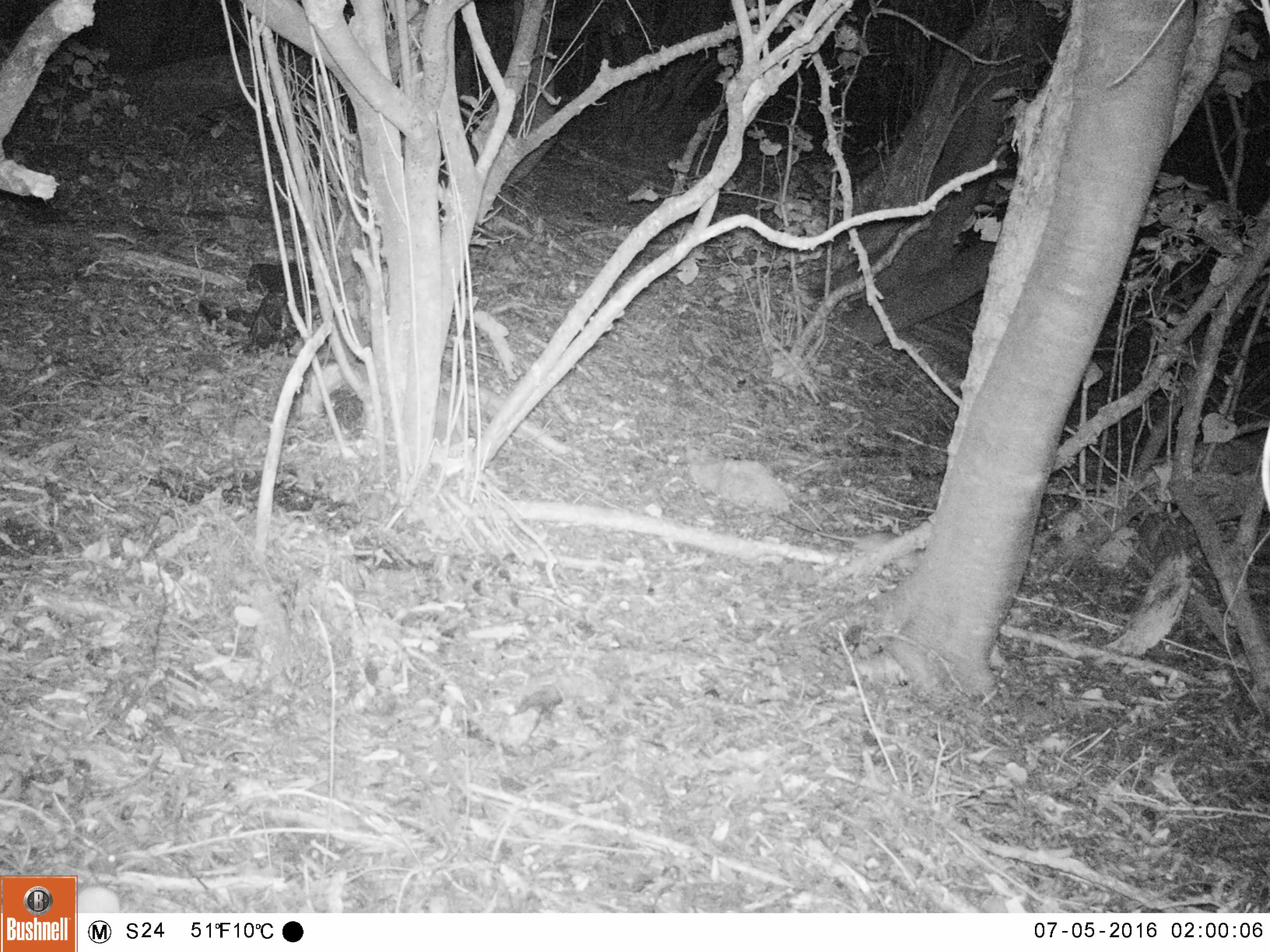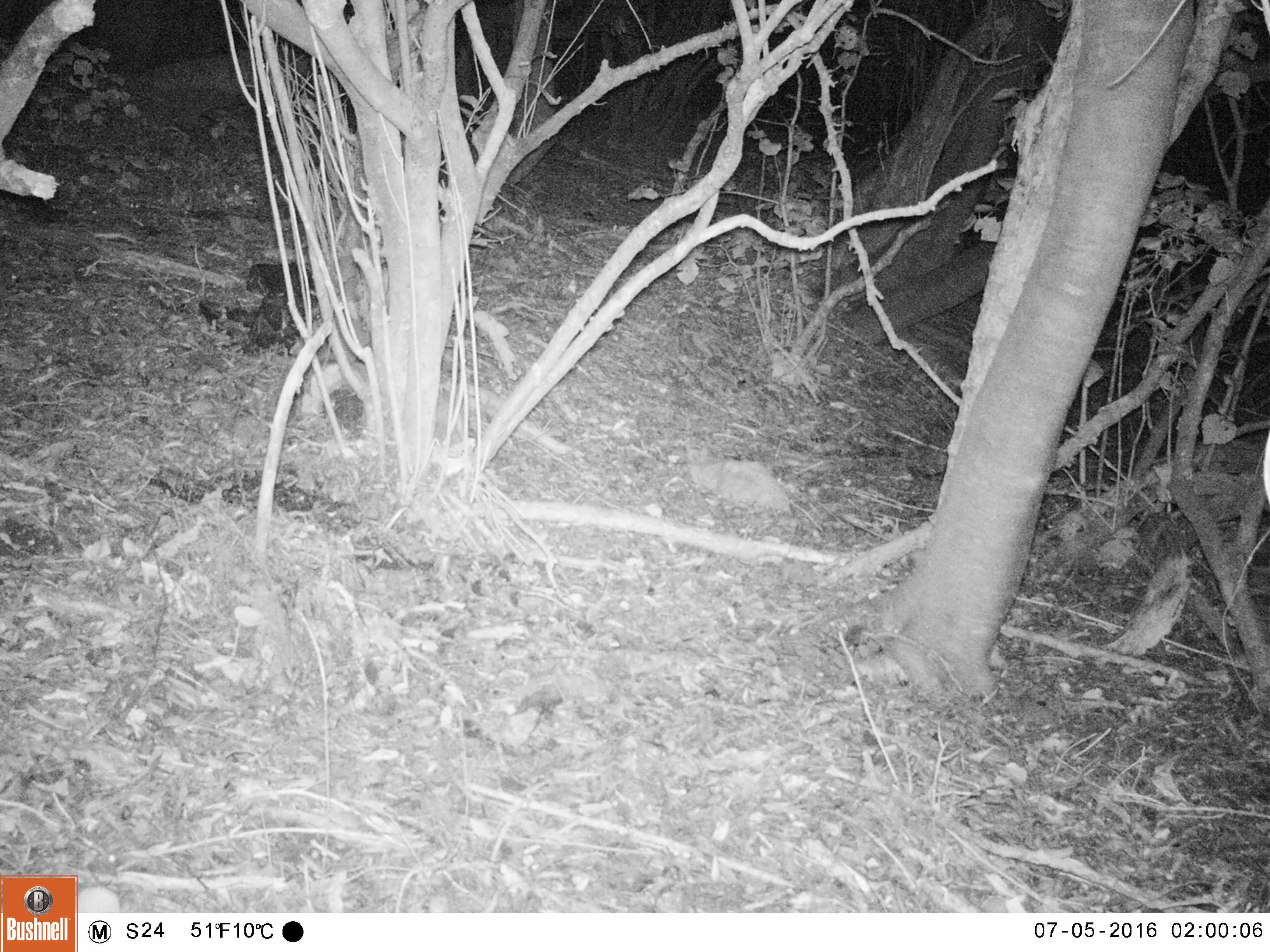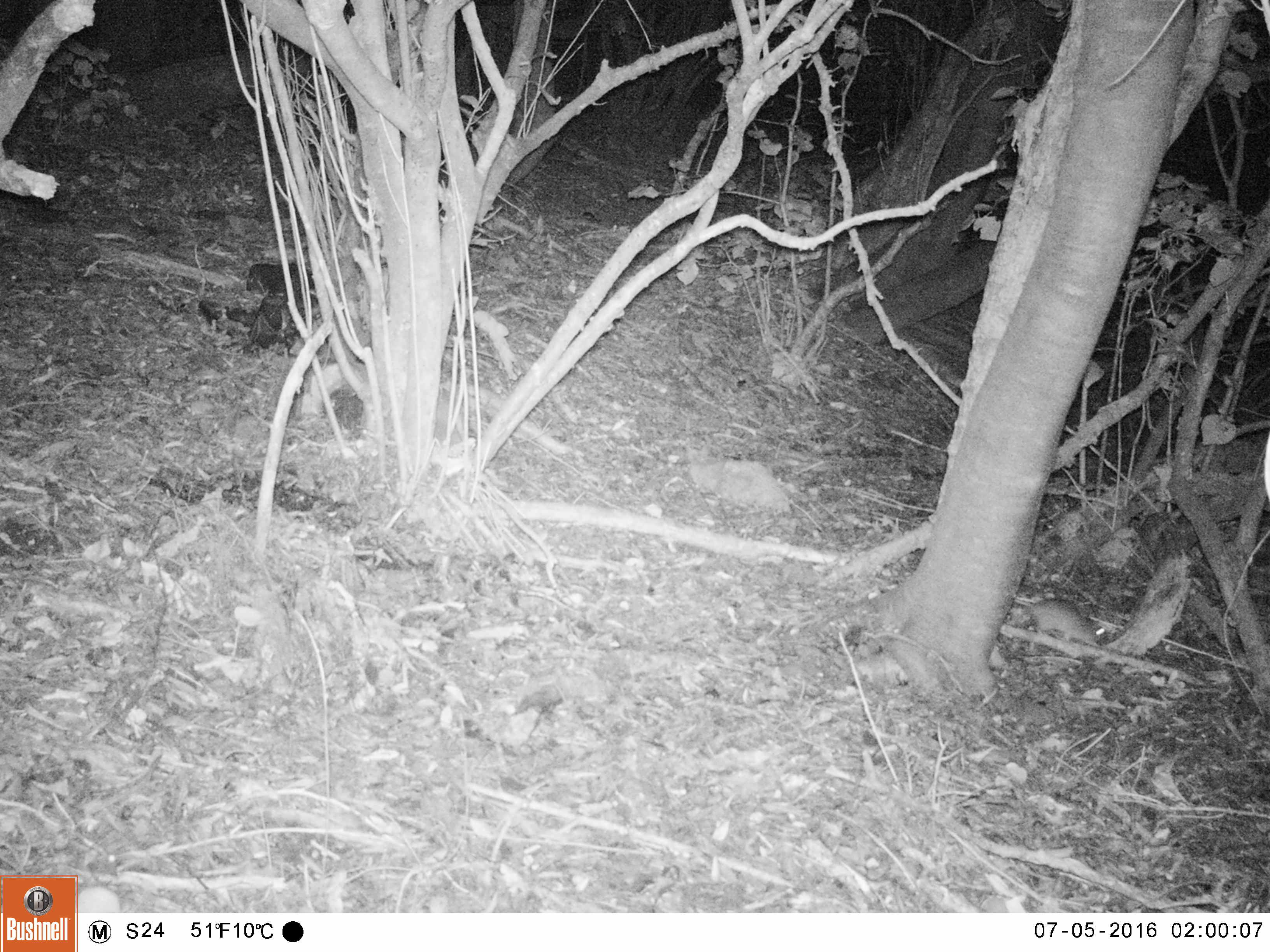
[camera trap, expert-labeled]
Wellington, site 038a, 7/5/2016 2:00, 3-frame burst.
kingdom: Animalia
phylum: Chordata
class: Mammalia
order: Rodentia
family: Muridae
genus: Rattus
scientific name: Rattus rattus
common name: ship rat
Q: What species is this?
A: Ship rat (Rattus rattus).